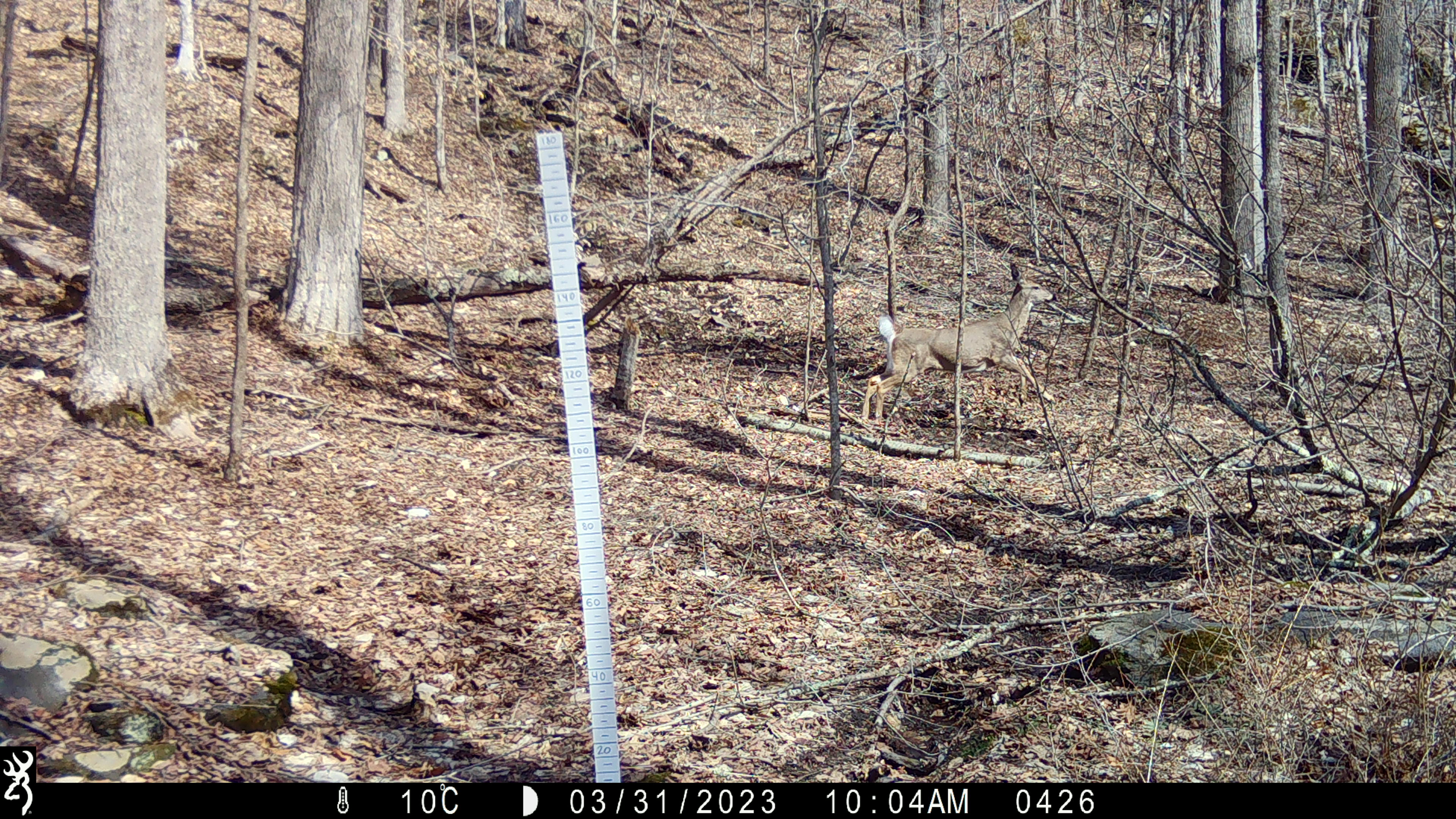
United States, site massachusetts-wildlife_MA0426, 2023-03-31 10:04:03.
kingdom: Animalia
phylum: Chordata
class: Mammalia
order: Artiodactyla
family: Cervidae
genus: Odocoileus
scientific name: Odocoileus virginianus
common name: white-tailed deer